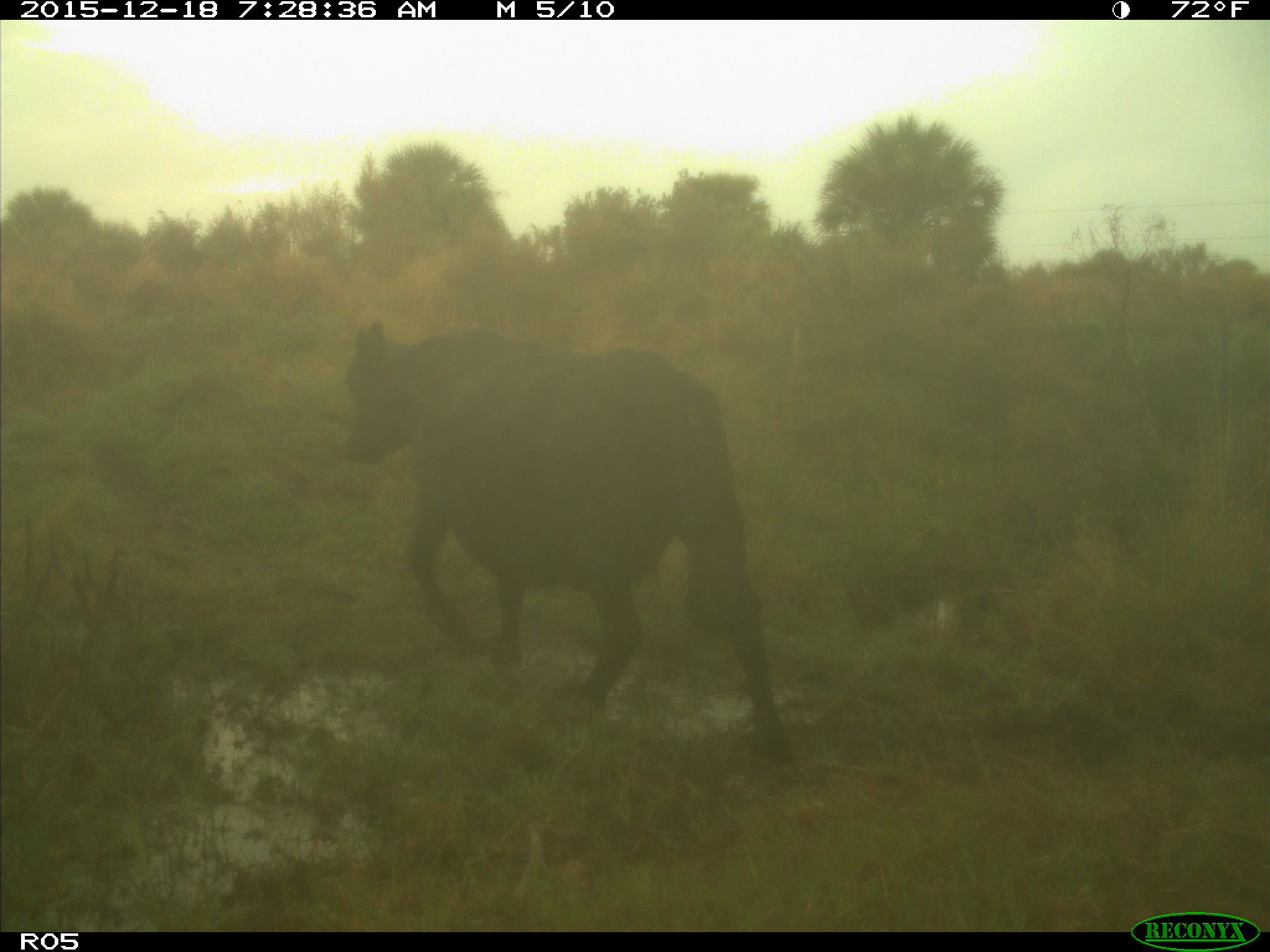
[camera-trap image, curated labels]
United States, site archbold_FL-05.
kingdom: Animalia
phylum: Chordata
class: Mammalia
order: Artiodactyla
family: Bovidae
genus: Bos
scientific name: Bos taurus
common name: domestic cow